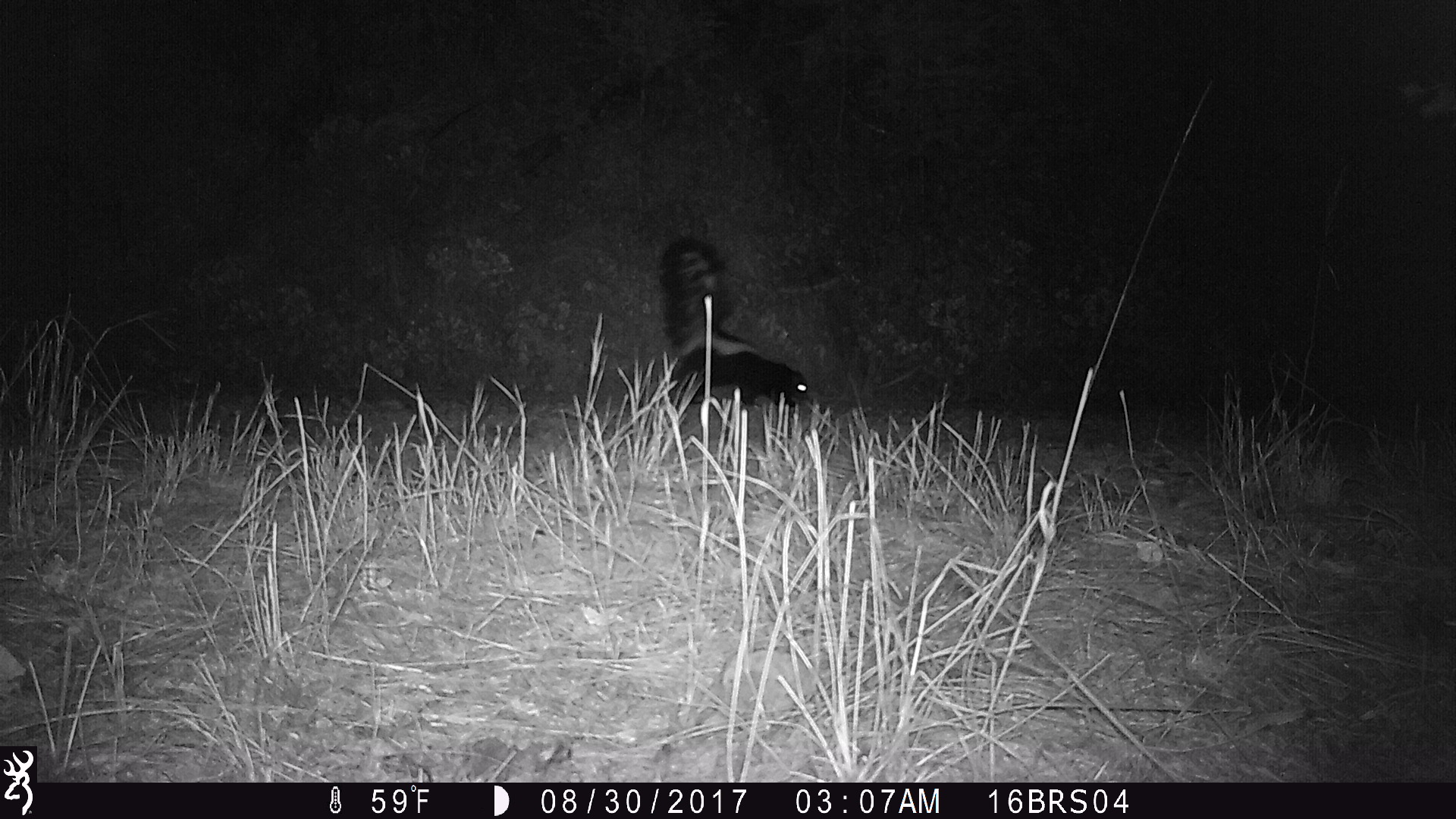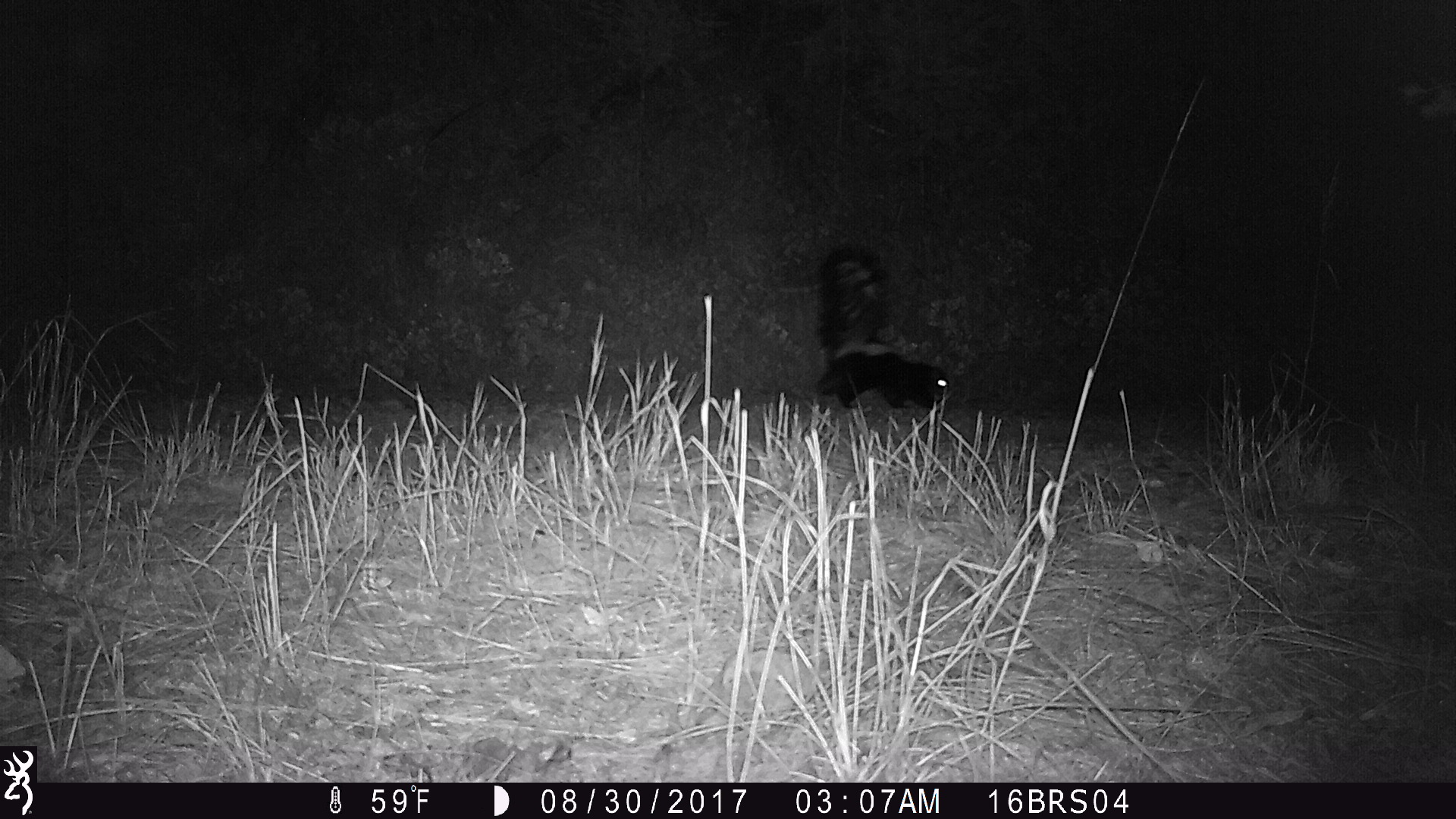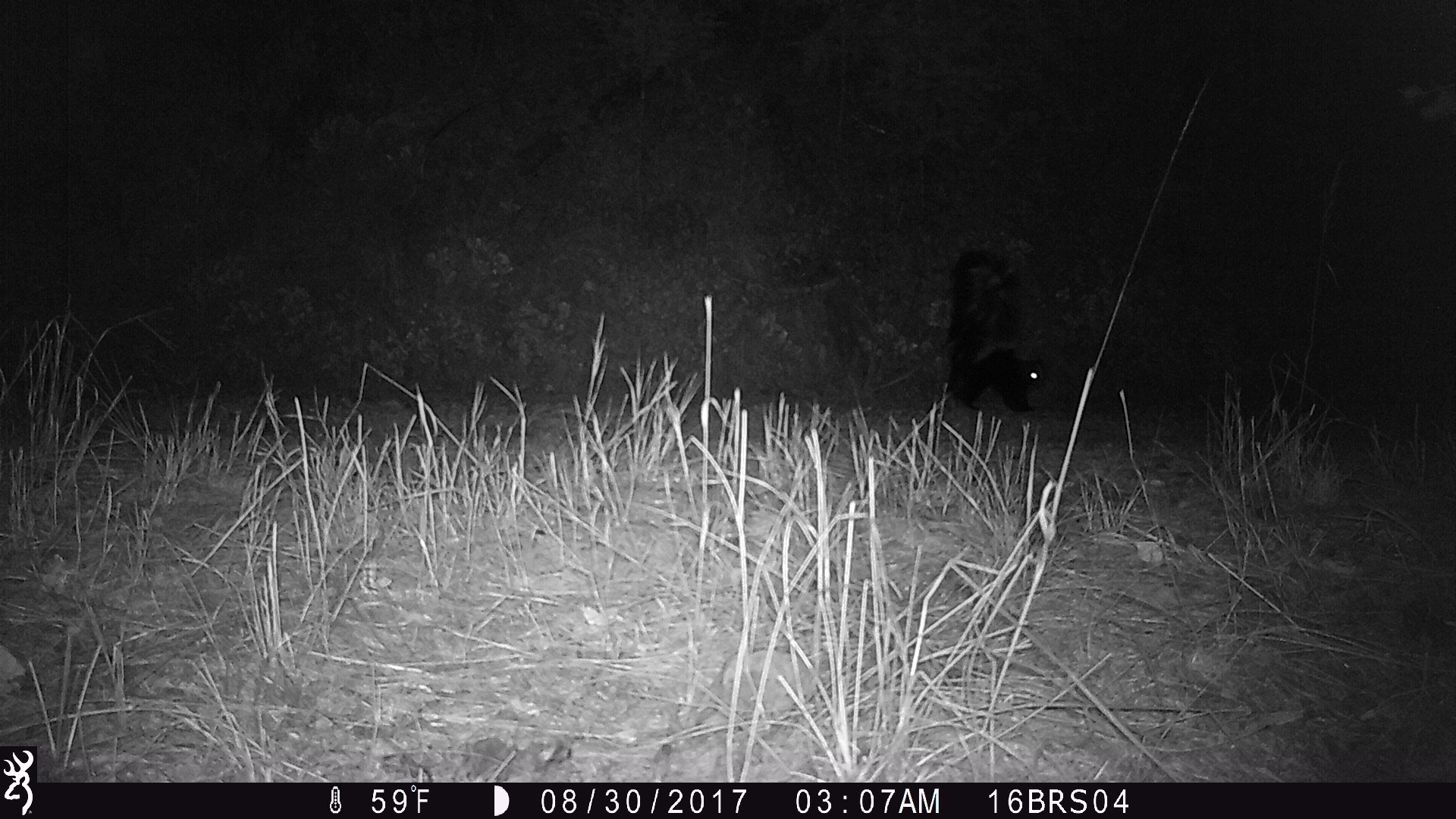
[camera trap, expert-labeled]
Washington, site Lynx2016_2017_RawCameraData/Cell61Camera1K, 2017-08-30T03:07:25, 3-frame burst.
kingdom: Animalia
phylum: Chordata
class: Mammalia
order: Carnivora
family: Mephitidae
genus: Mephitis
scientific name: Mephitis mephitis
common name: striped skunk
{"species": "Mephitis mephitis (striped skunk)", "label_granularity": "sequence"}